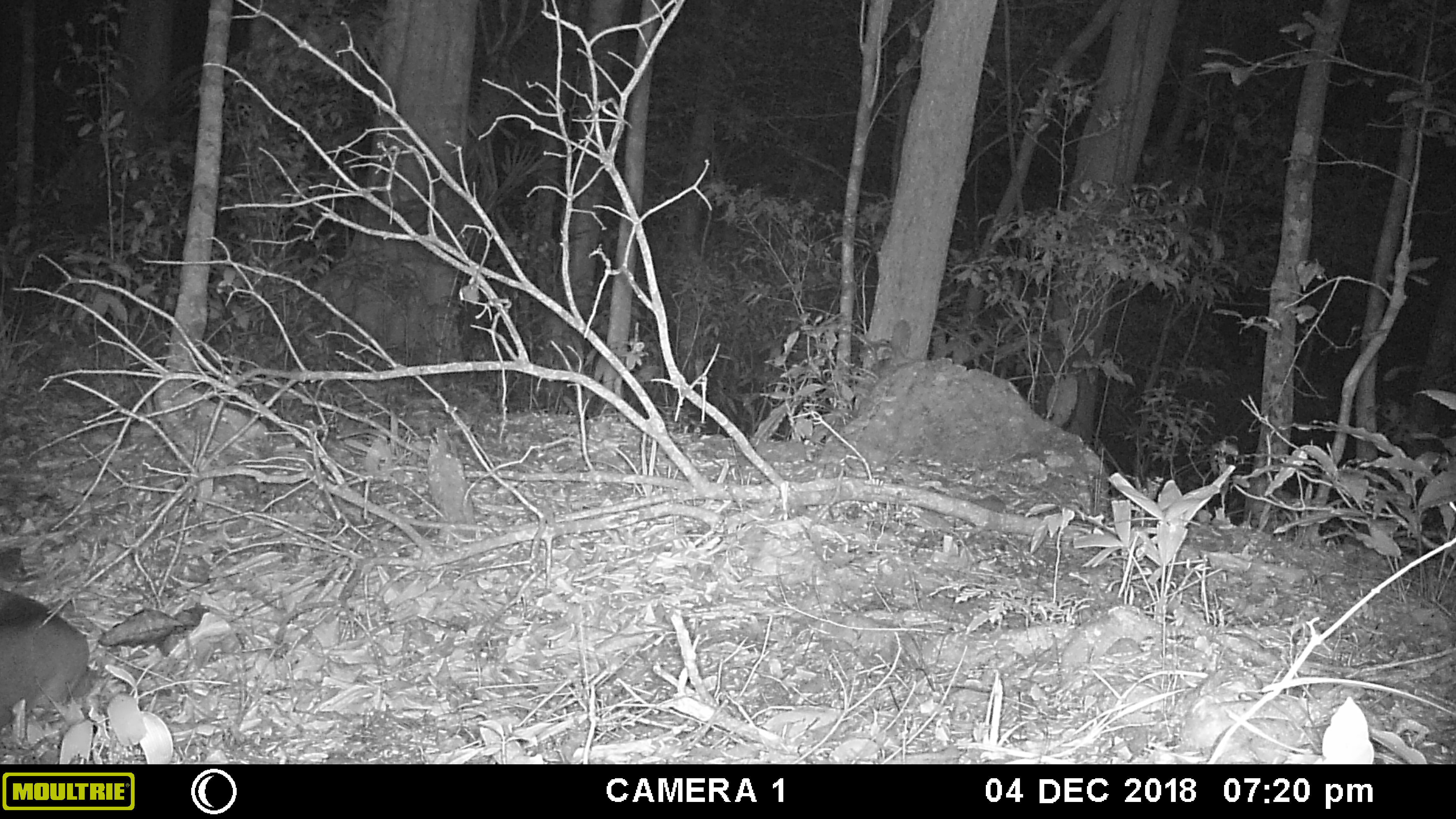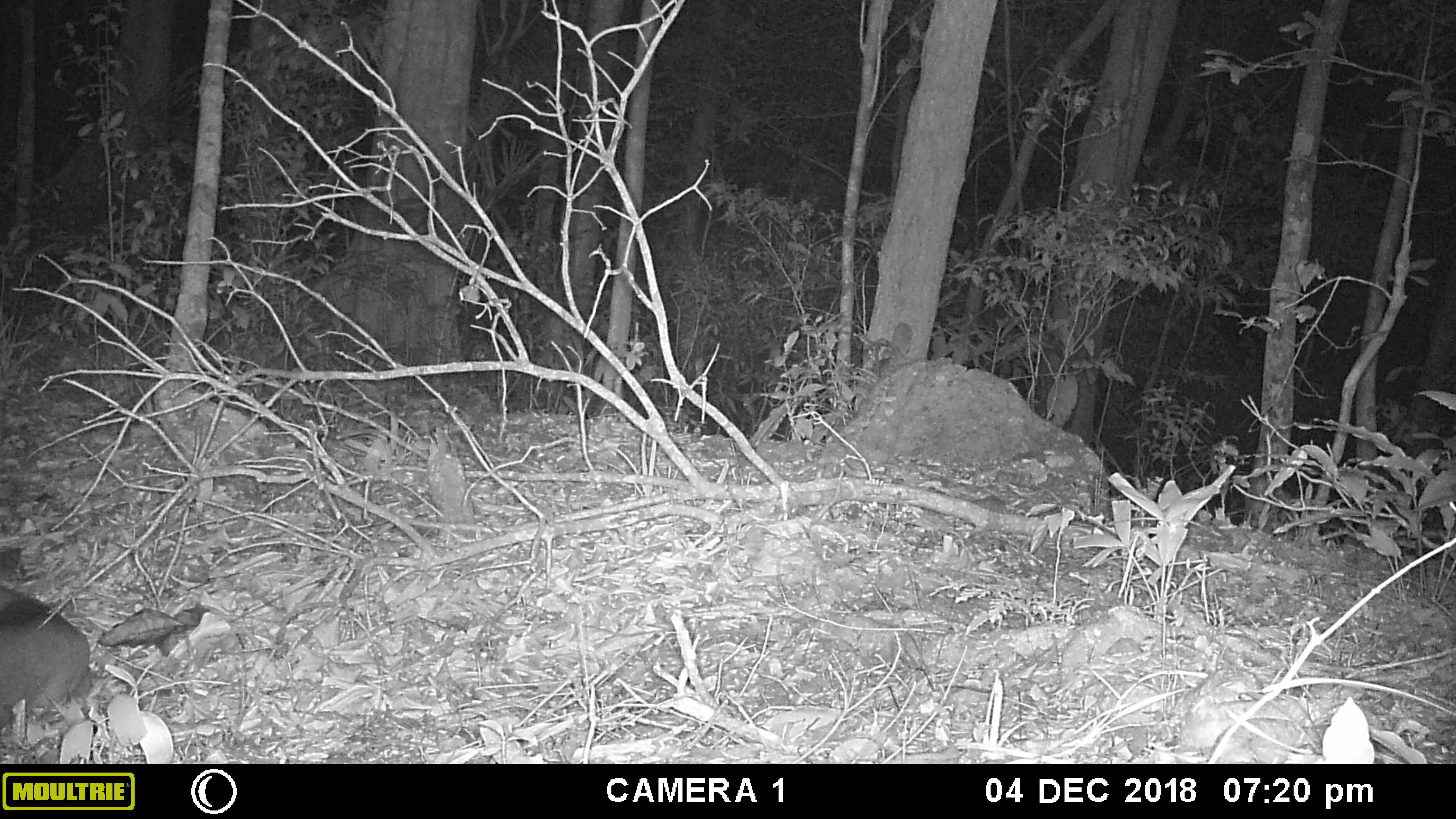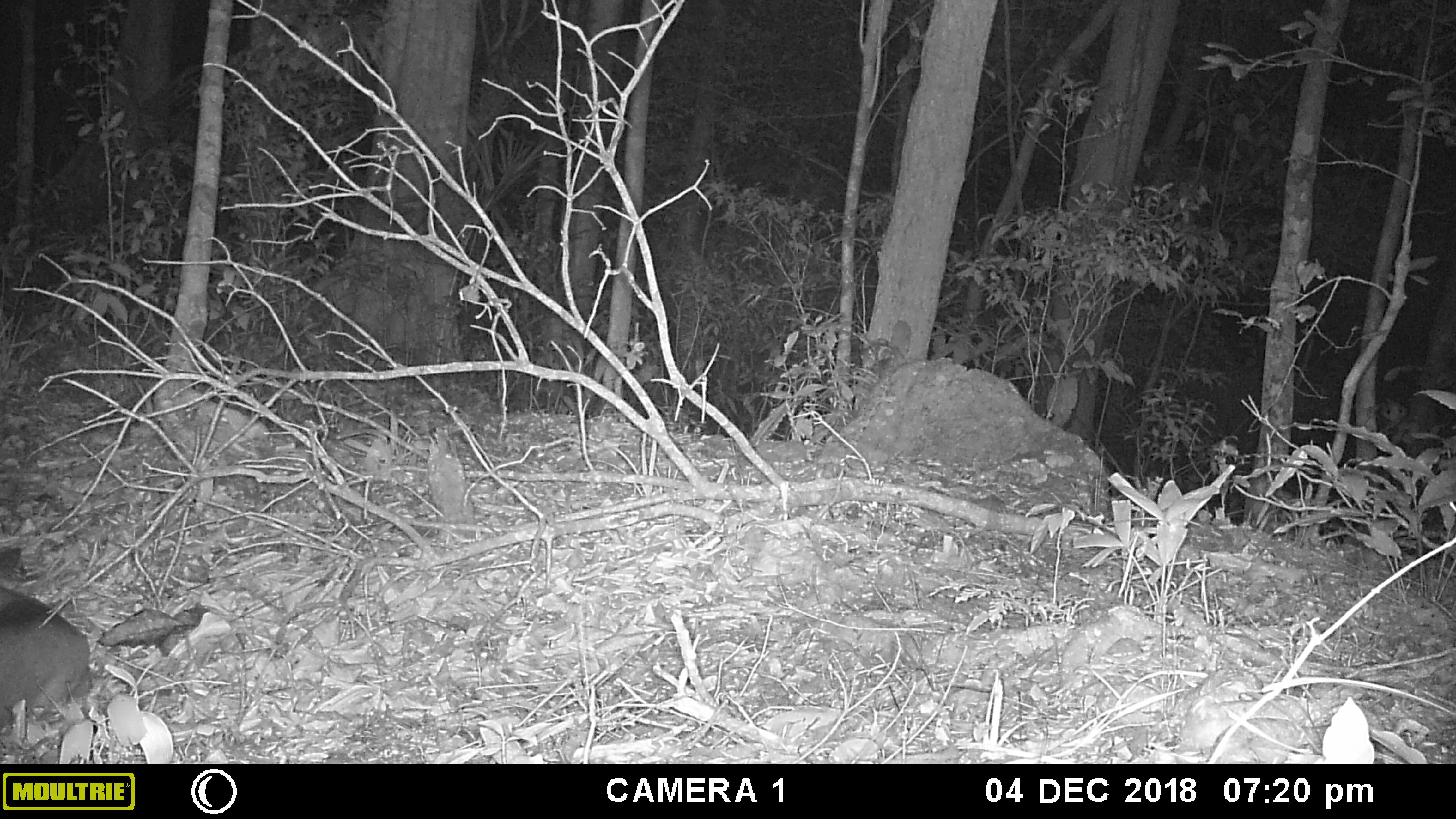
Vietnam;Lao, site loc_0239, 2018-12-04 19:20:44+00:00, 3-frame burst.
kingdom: Animalia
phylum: Chordata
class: Mammalia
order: Artiodactyla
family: Cervidae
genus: Muntiacus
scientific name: Muntiacus vuquangensis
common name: large-antlered muntjac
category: large antlered muntjac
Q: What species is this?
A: Large antlered muntjac (large-antlered muntjac) (Muntiacus vuquangensis).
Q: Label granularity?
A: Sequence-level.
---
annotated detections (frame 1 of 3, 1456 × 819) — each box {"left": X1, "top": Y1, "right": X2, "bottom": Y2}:
large antlered muntjac: {"left": 0, "top": 587, "right": 105, "bottom": 731}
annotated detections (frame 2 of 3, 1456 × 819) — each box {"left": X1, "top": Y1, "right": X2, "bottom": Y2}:
large antlered muntjac: {"left": 0, "top": 587, "right": 105, "bottom": 731}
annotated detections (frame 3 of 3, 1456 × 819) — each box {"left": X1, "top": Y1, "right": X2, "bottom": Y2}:
large antlered muntjac: {"left": 0, "top": 585, "right": 105, "bottom": 731}